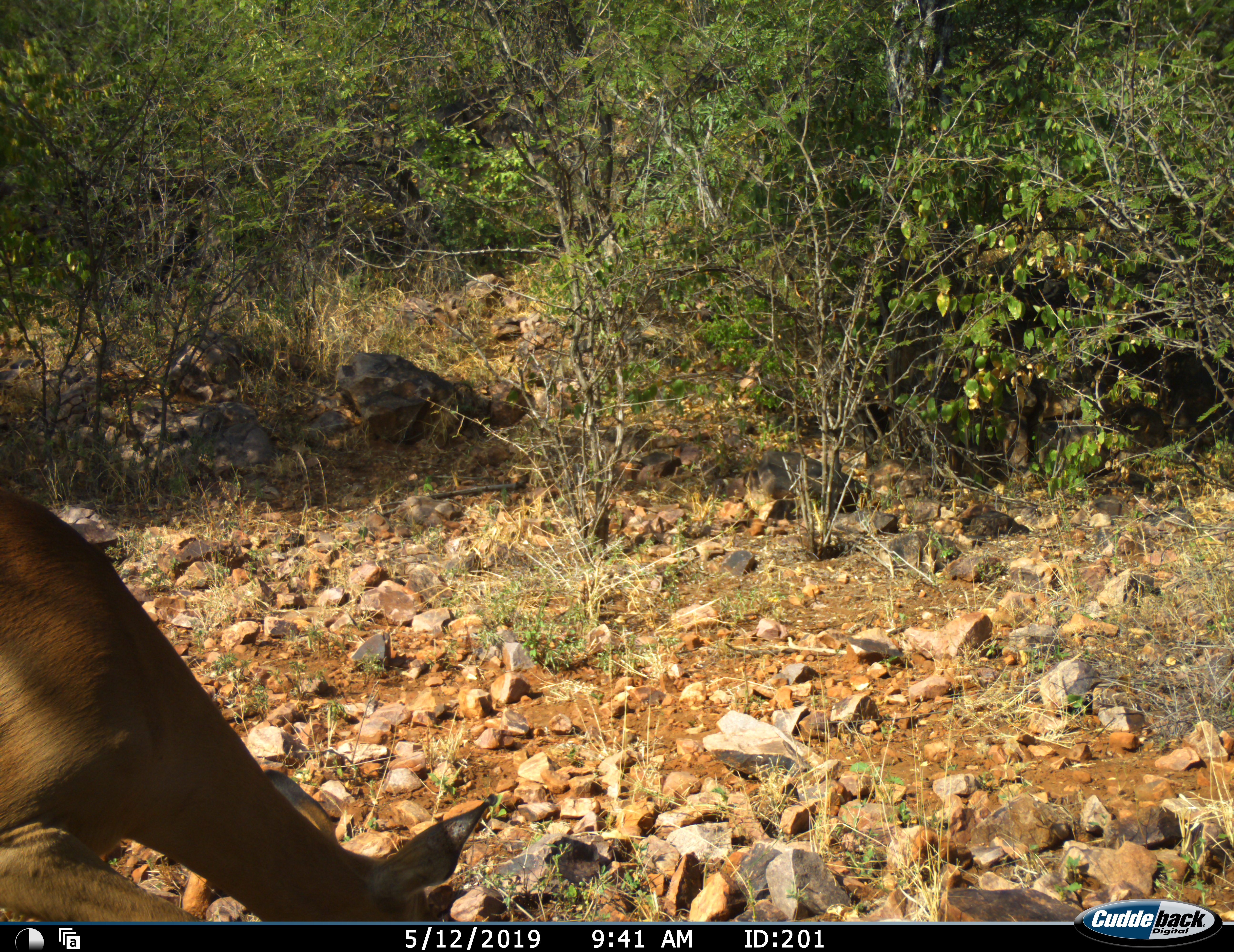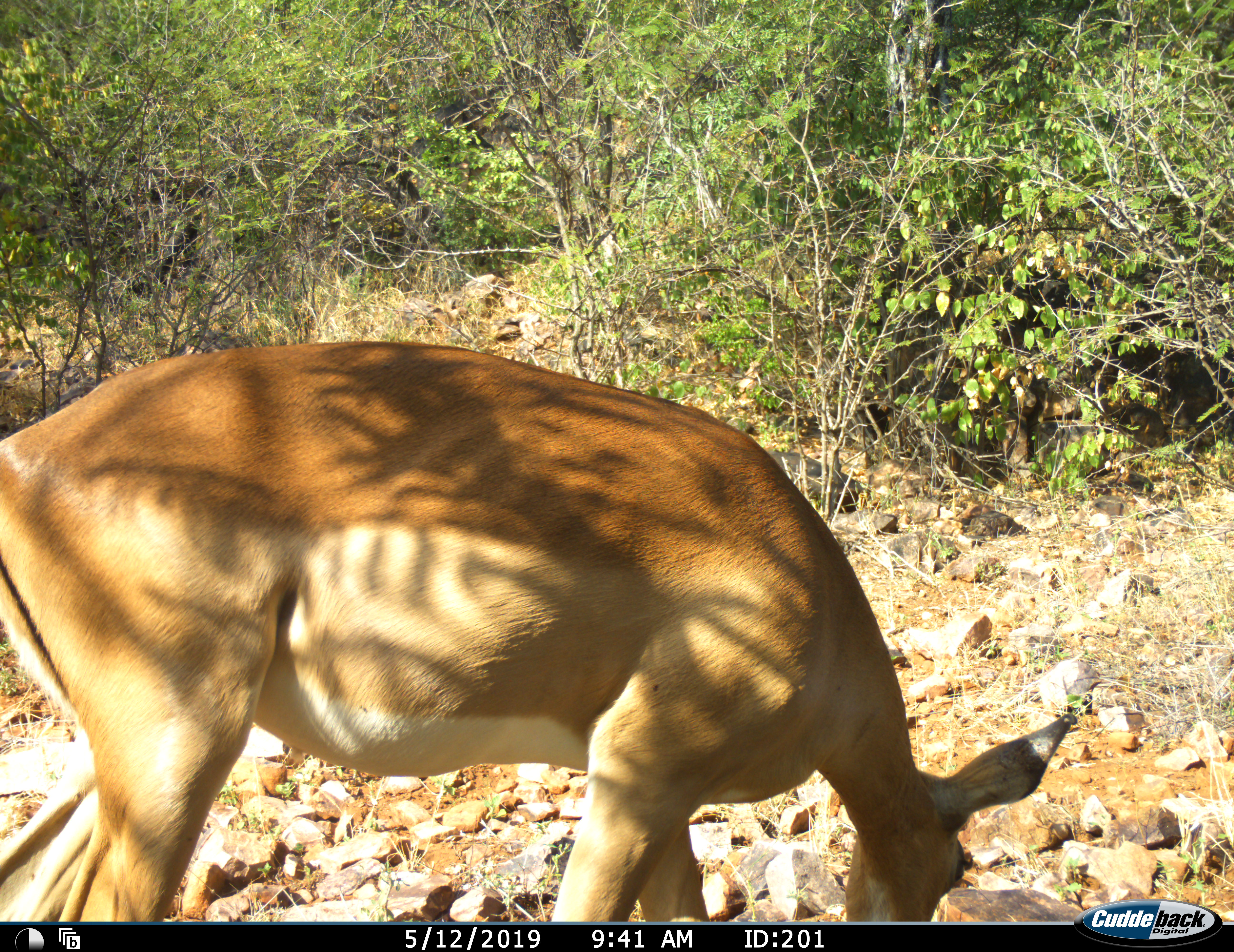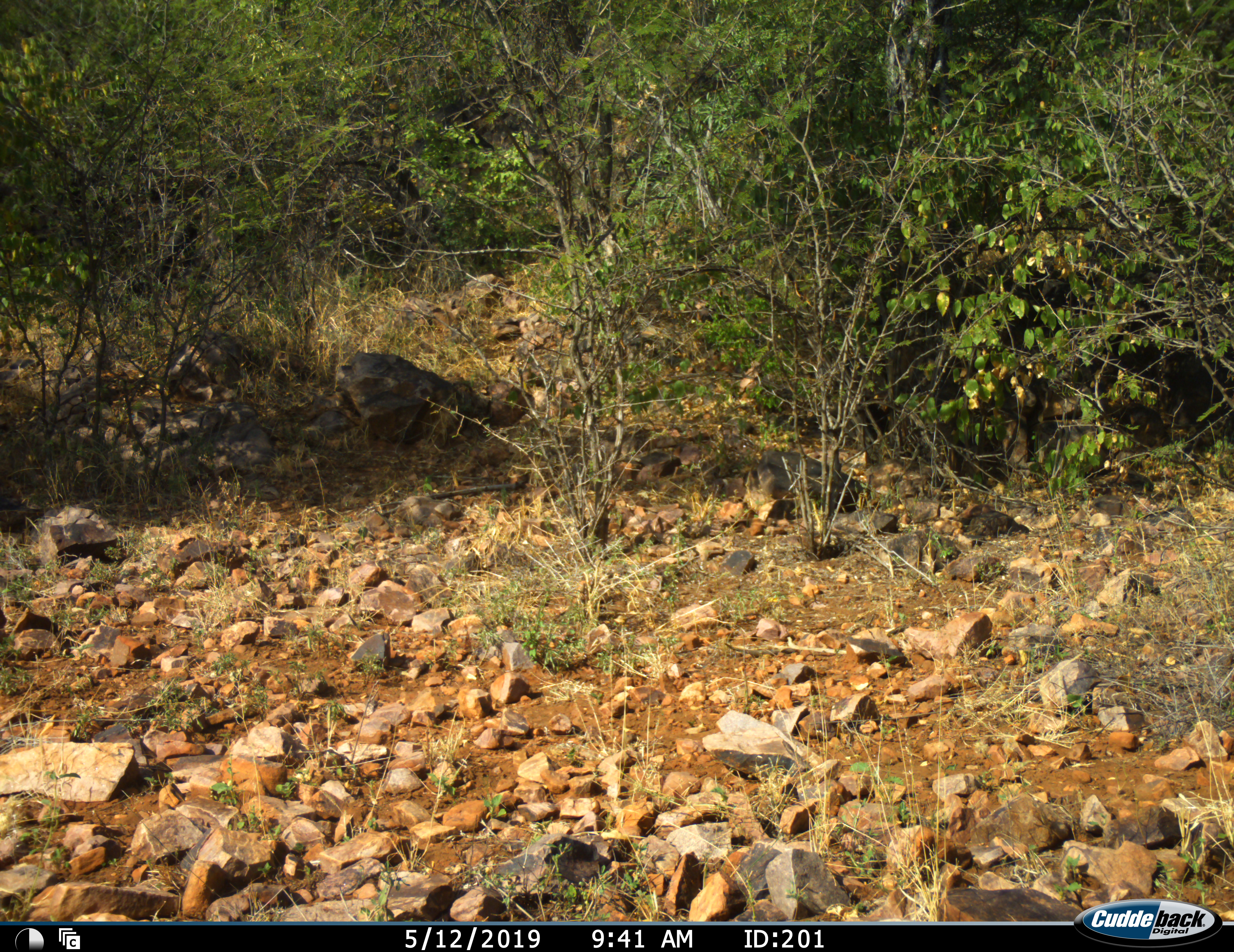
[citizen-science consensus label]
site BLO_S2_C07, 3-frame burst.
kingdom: Animalia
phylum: Chordata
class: Mammalia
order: Artiodactyla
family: Bovidae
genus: Aepyceros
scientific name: Aepyceros melampus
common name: impala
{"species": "impala (Aepyceros melampus)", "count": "1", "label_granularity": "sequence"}